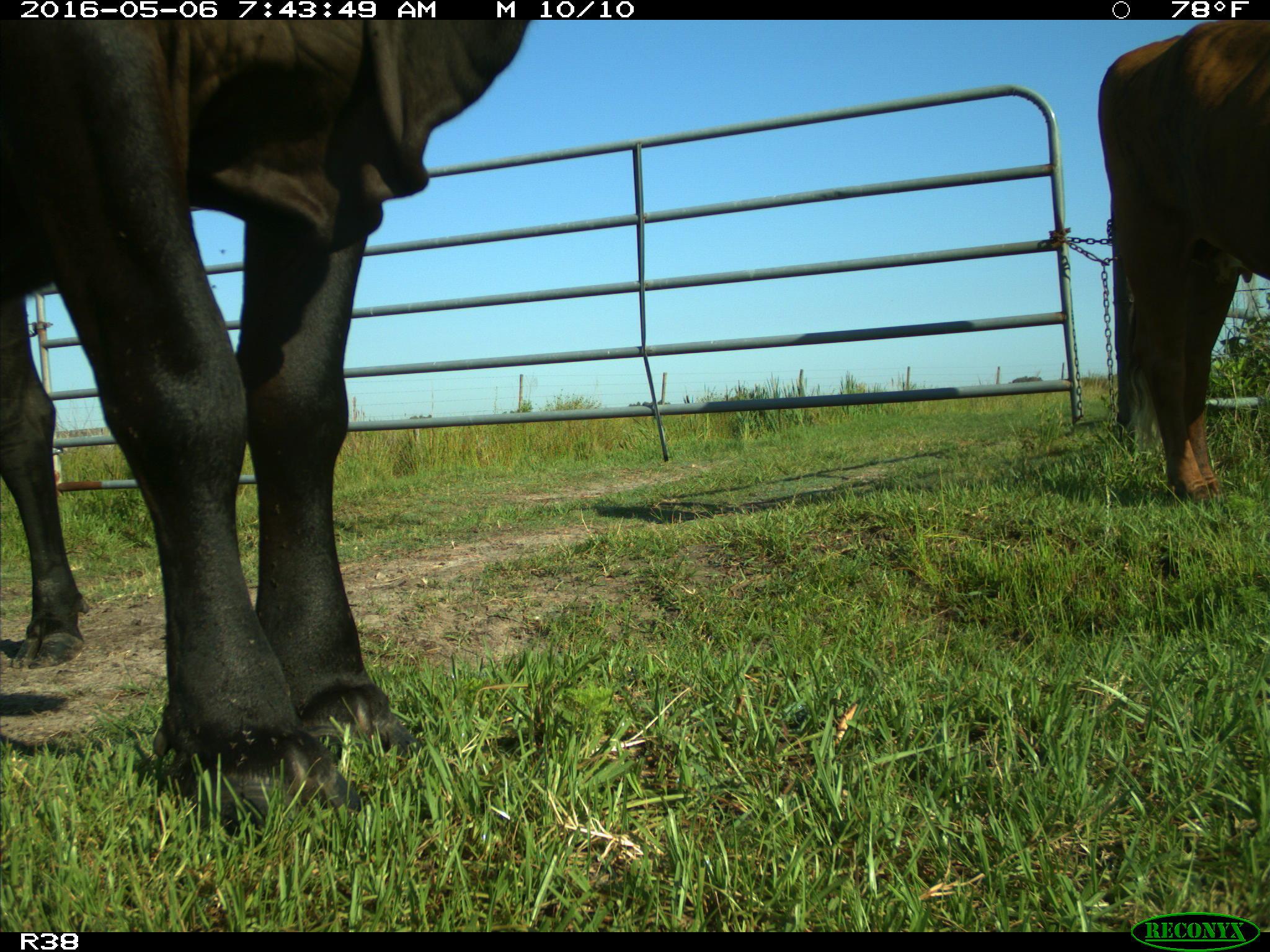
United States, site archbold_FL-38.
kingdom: Animalia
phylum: Chordata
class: Mammalia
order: Artiodactyla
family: Bovidae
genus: Bos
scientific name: Bos taurus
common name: domestic cow